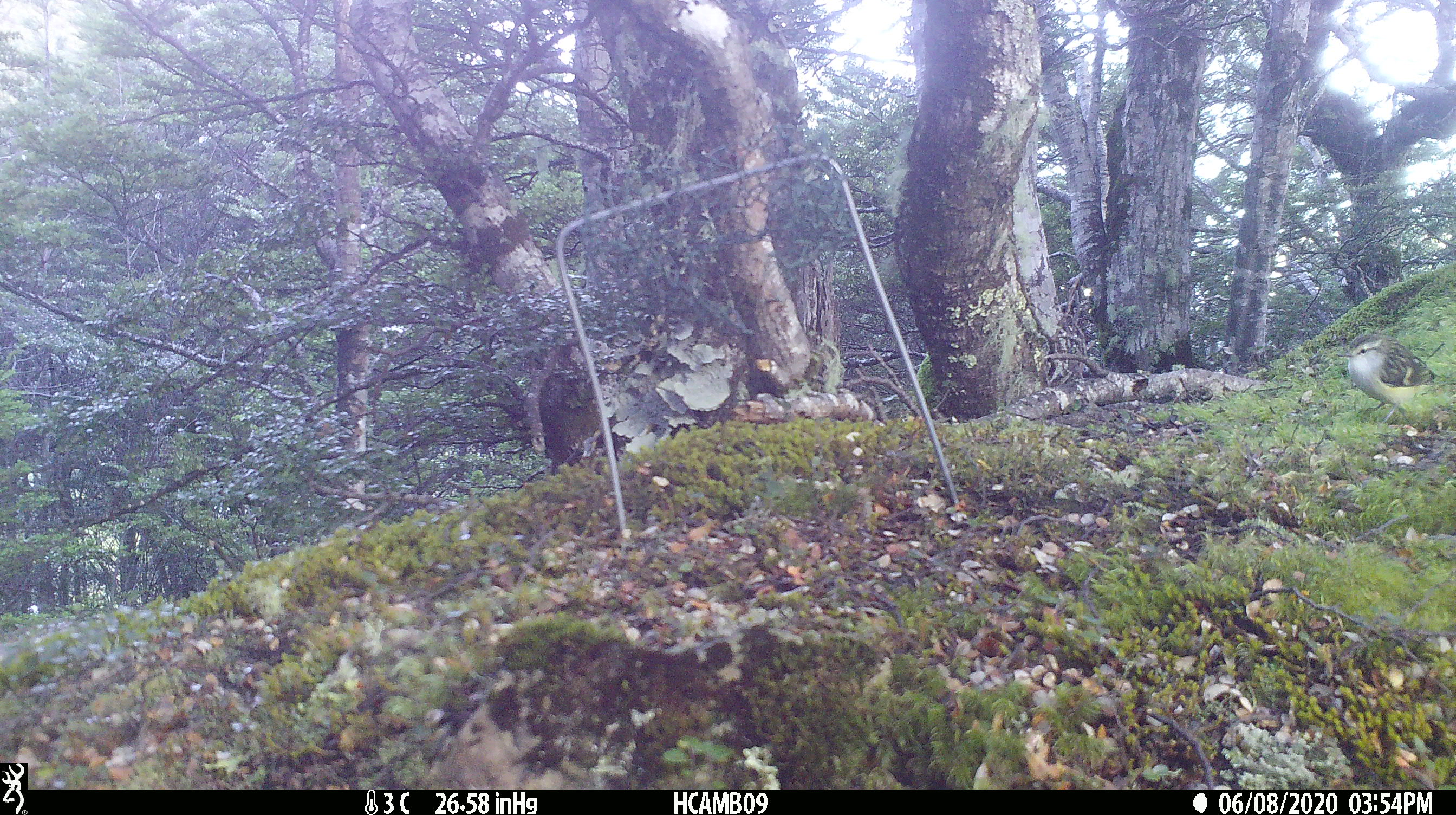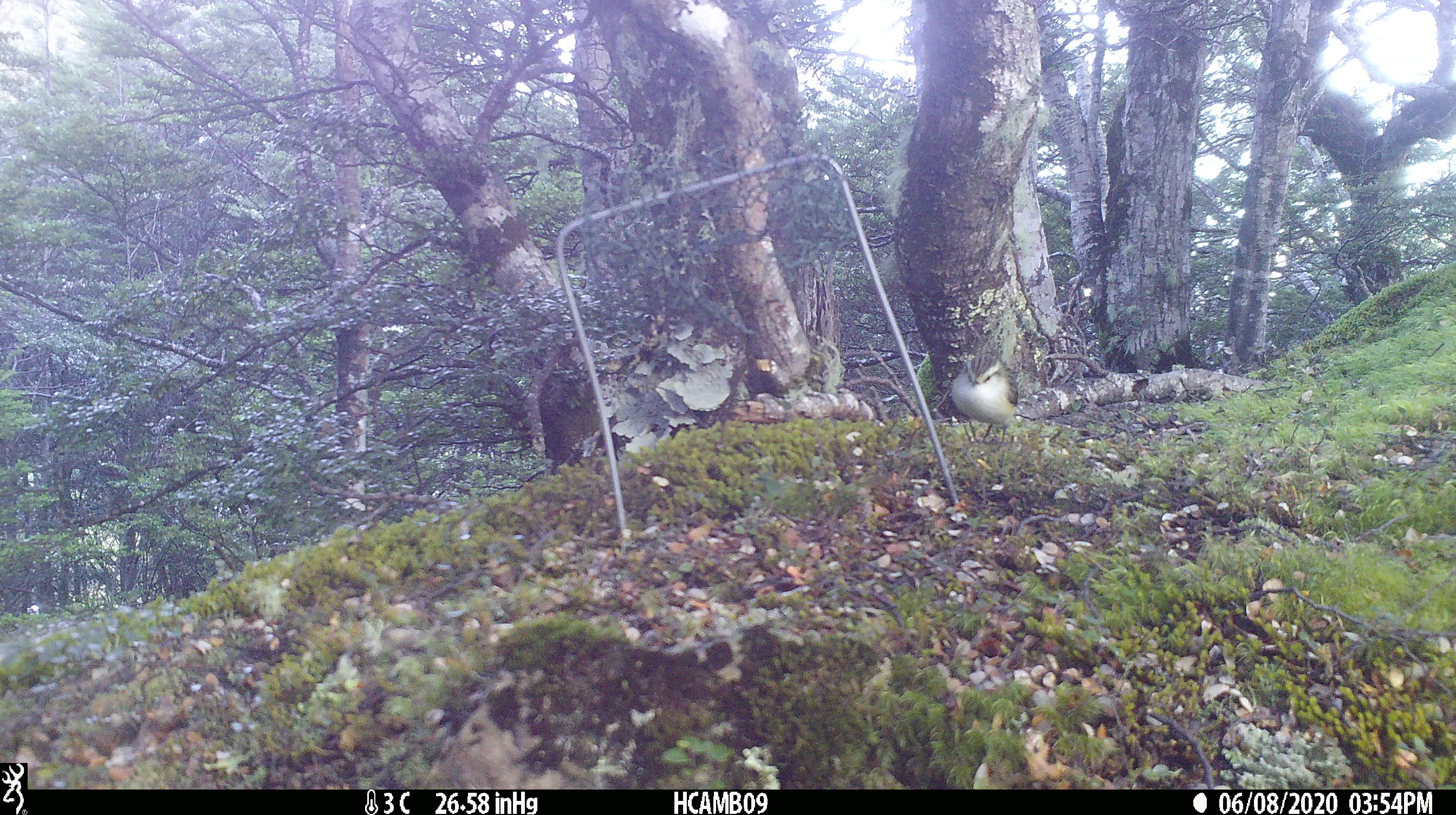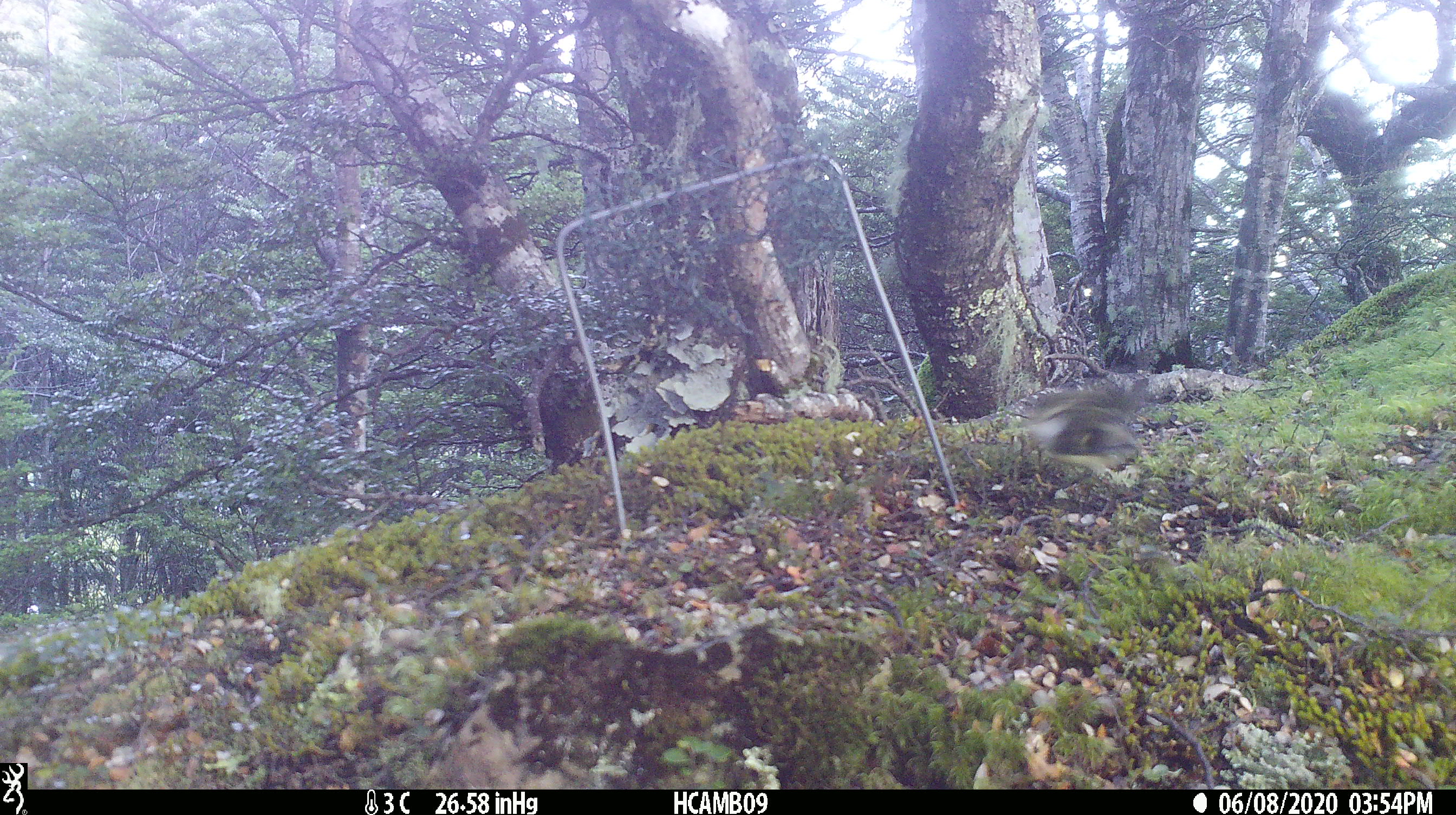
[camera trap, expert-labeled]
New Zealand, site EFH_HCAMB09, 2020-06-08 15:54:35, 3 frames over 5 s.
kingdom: Animalia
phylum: Chordata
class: Aves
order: Passeriformes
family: Acanthisittidae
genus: Acanthisitta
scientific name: Acanthisitta chloris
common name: rifleman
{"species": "rifleman (Acanthisitta chloris)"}